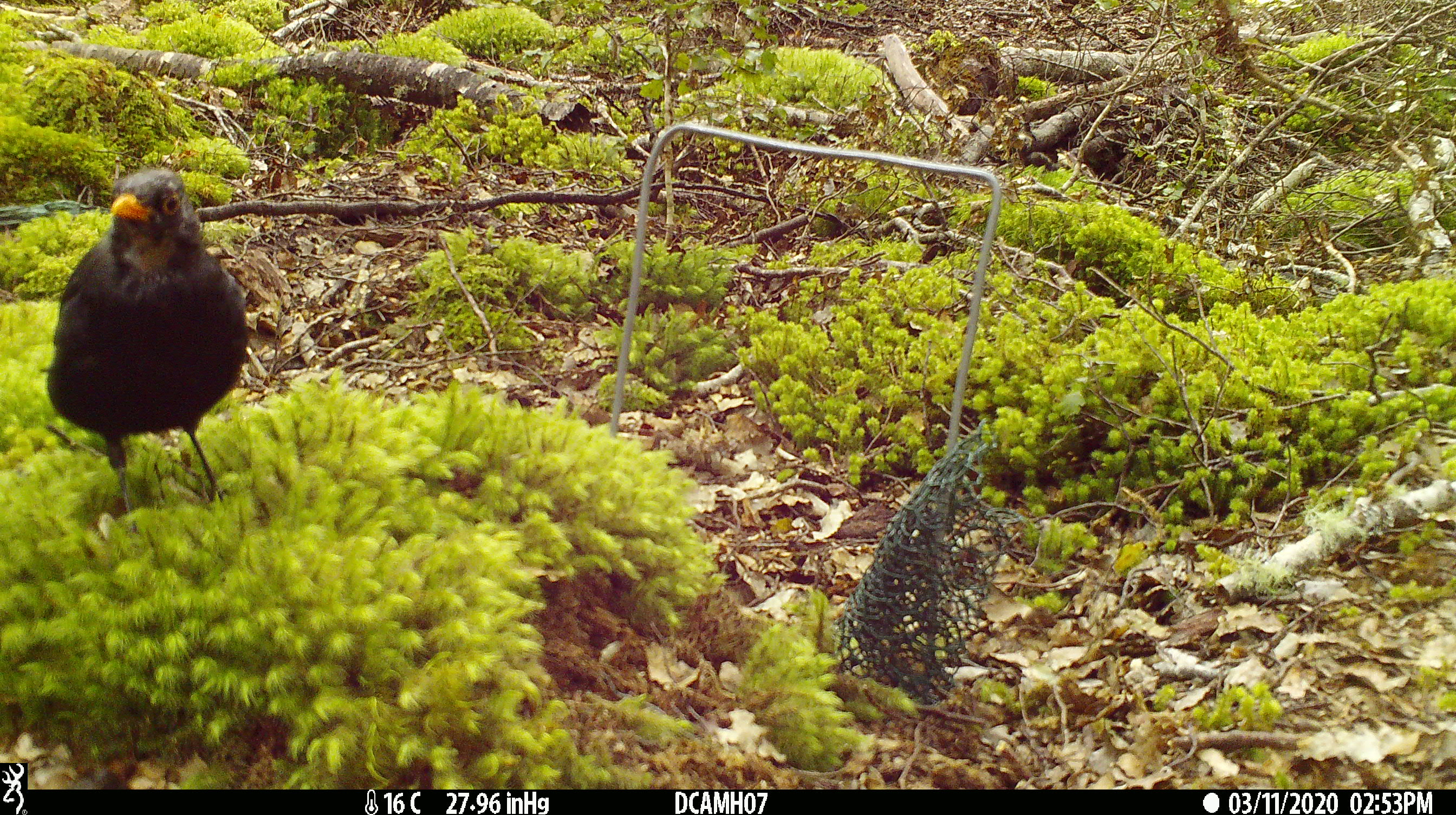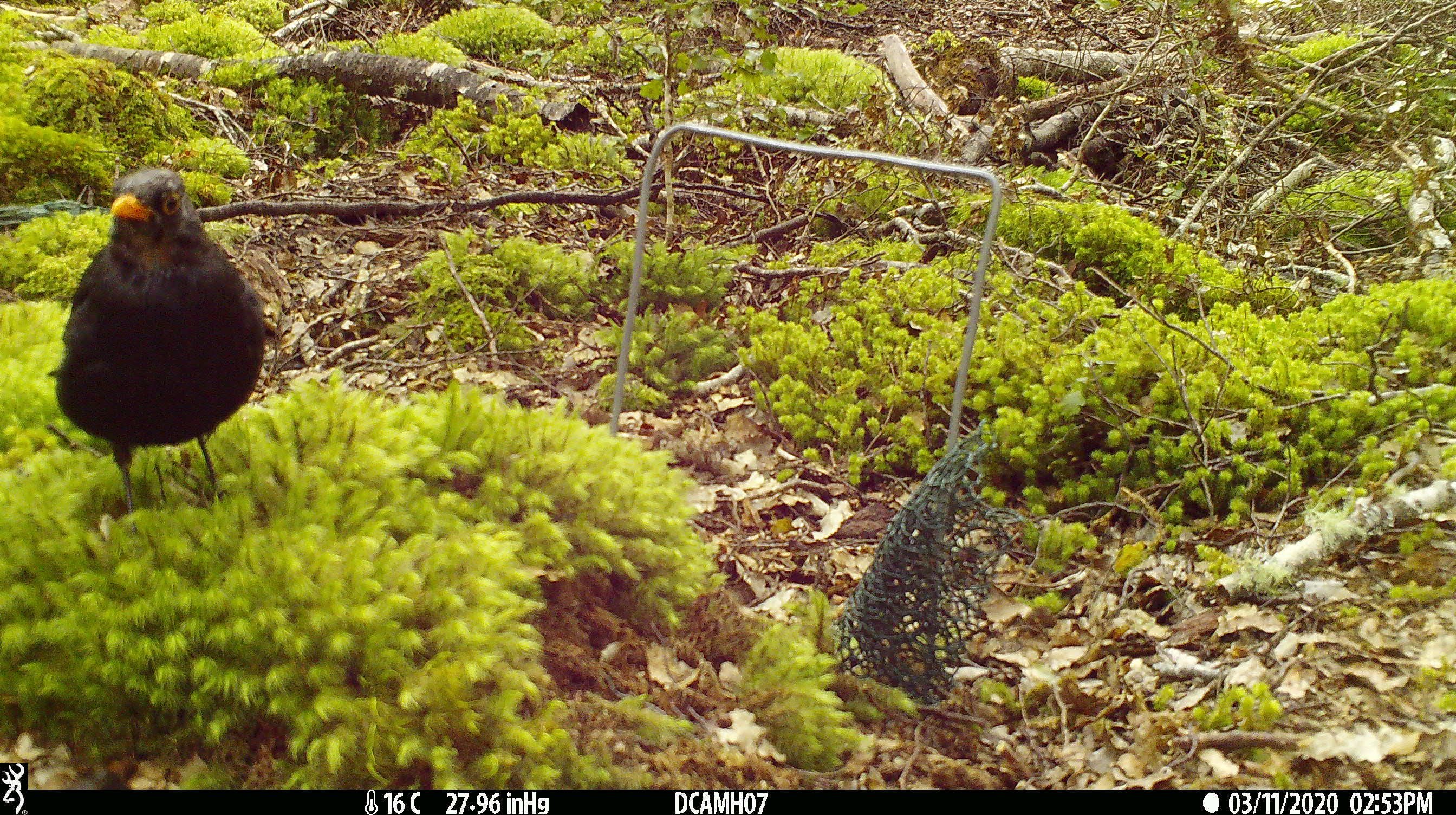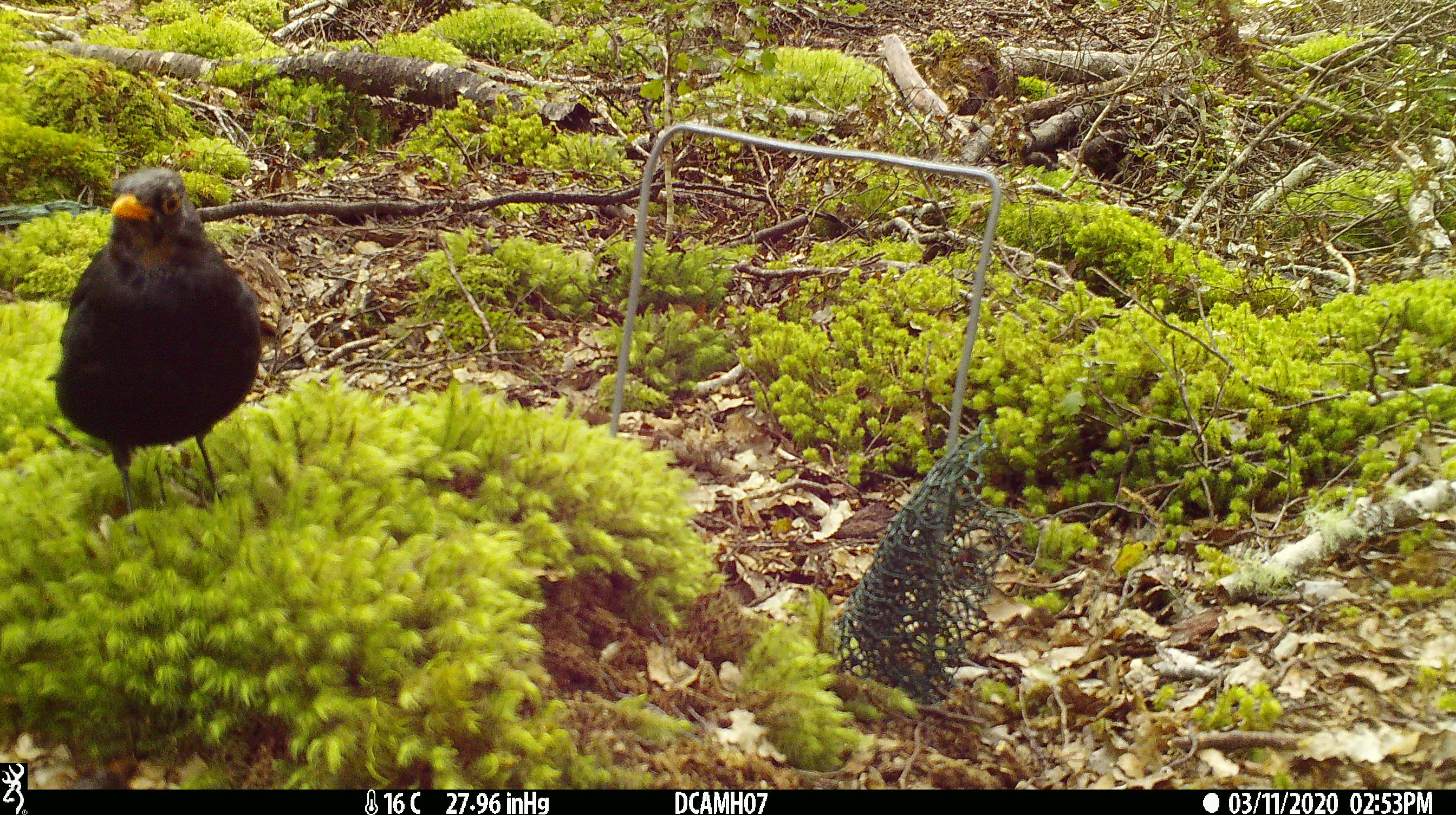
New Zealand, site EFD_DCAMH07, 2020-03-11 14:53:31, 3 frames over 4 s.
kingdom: Animalia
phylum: Chordata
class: Aves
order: Passeriformes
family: Turdidae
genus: Turdus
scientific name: Turdus merula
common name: eurasian blackbird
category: blackbird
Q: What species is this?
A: Blackbird (eurasian blackbird) (Turdus merula).